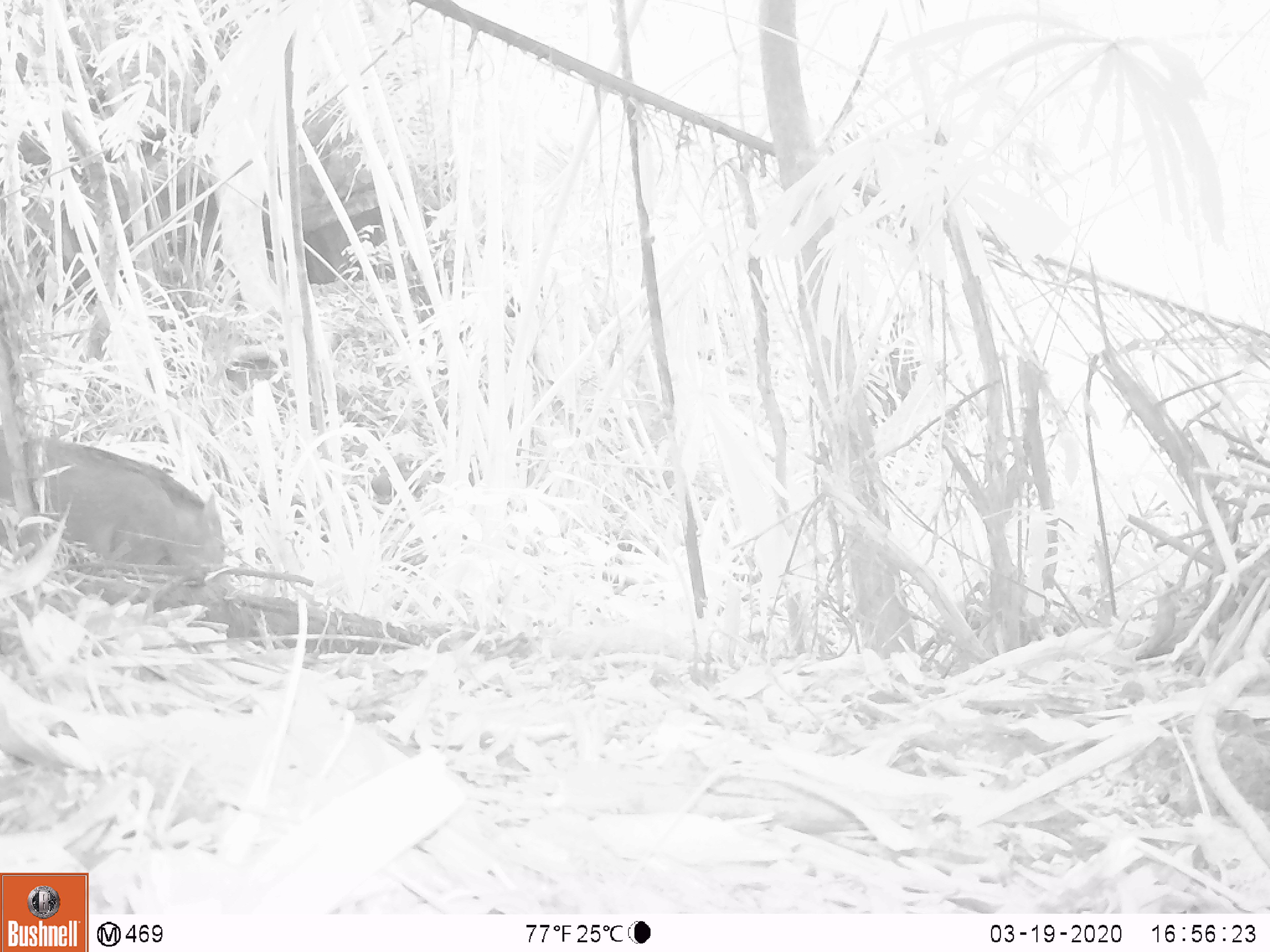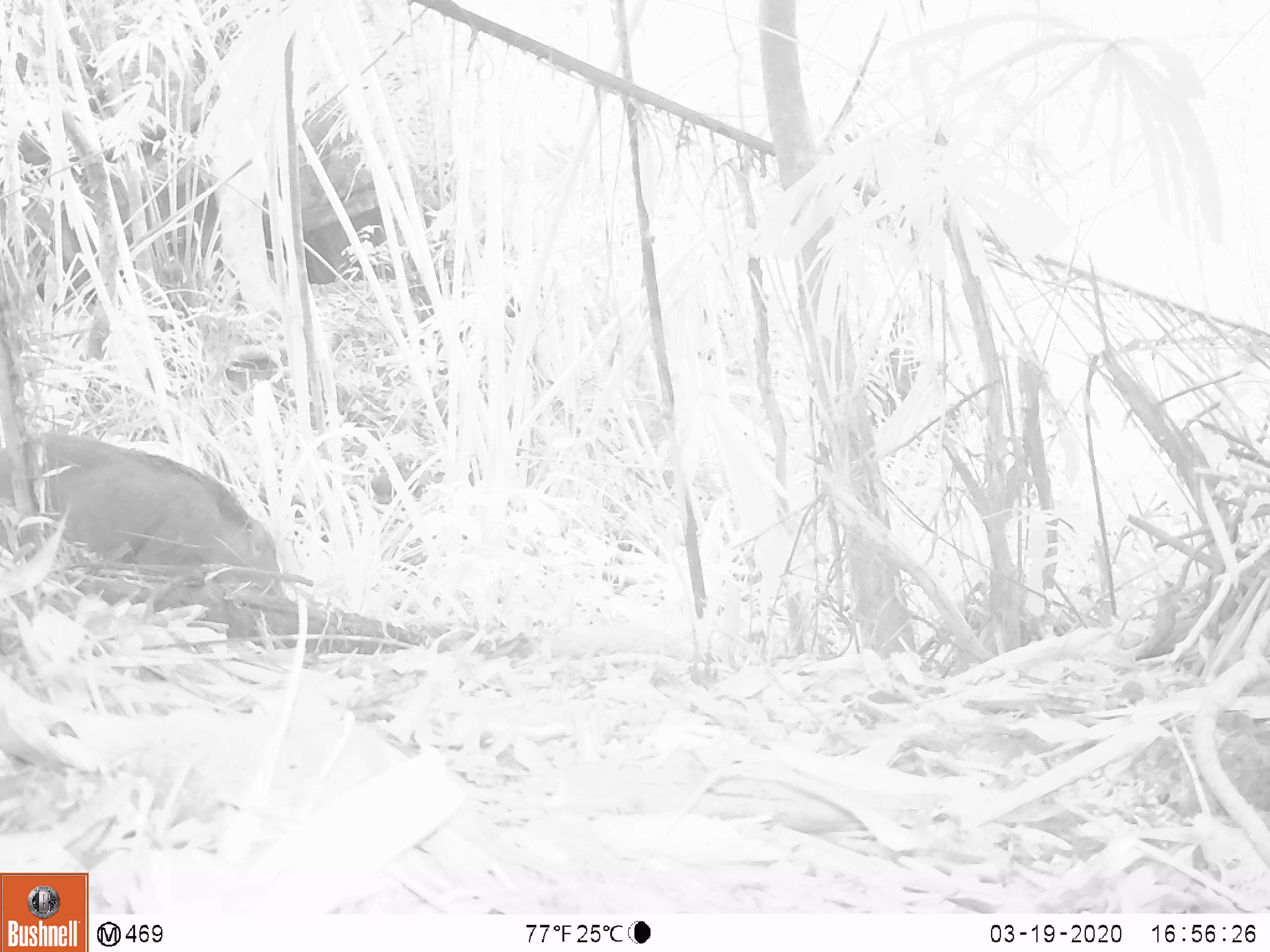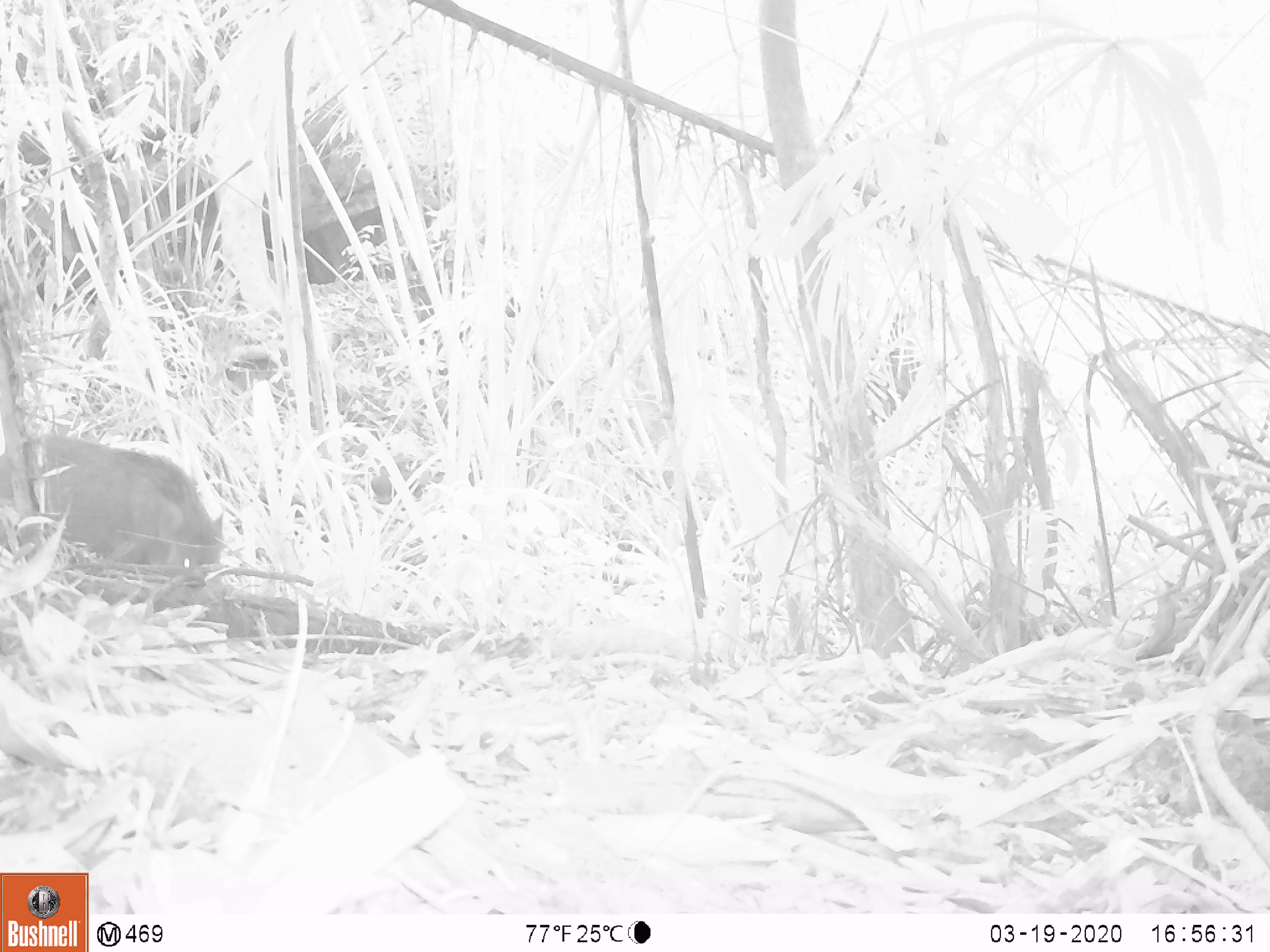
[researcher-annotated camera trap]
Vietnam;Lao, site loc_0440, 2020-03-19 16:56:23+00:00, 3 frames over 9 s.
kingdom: Animalia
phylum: Chordata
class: Mammalia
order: Artiodactyla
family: Suidae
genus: Sus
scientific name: Sus scrofa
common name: eurasian wild pig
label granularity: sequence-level